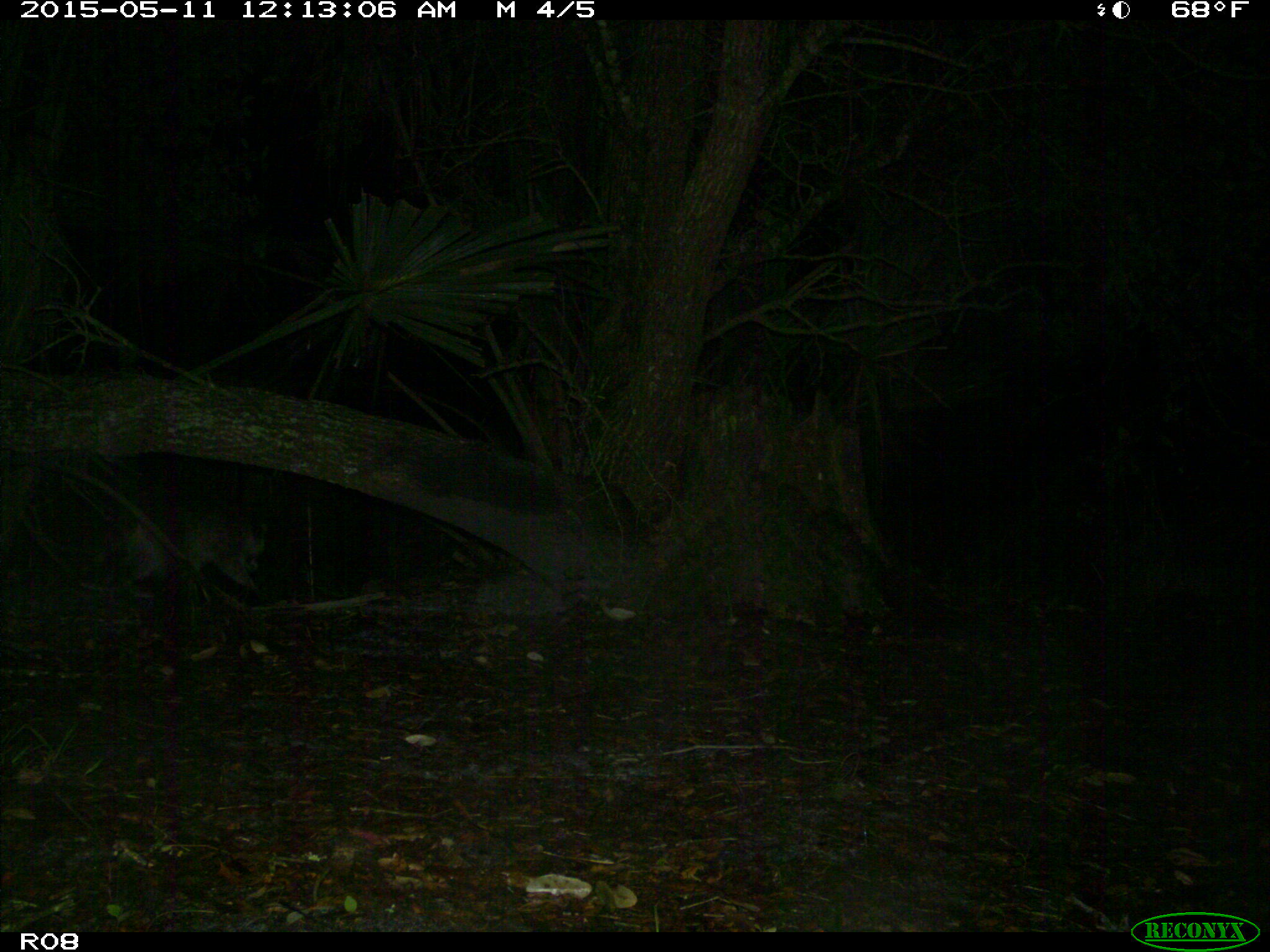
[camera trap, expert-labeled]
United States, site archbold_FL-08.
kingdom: Animalia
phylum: Chordata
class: Mammalia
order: Carnivora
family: Procyonidae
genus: Procyon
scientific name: Procyon lotor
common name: common raccoon